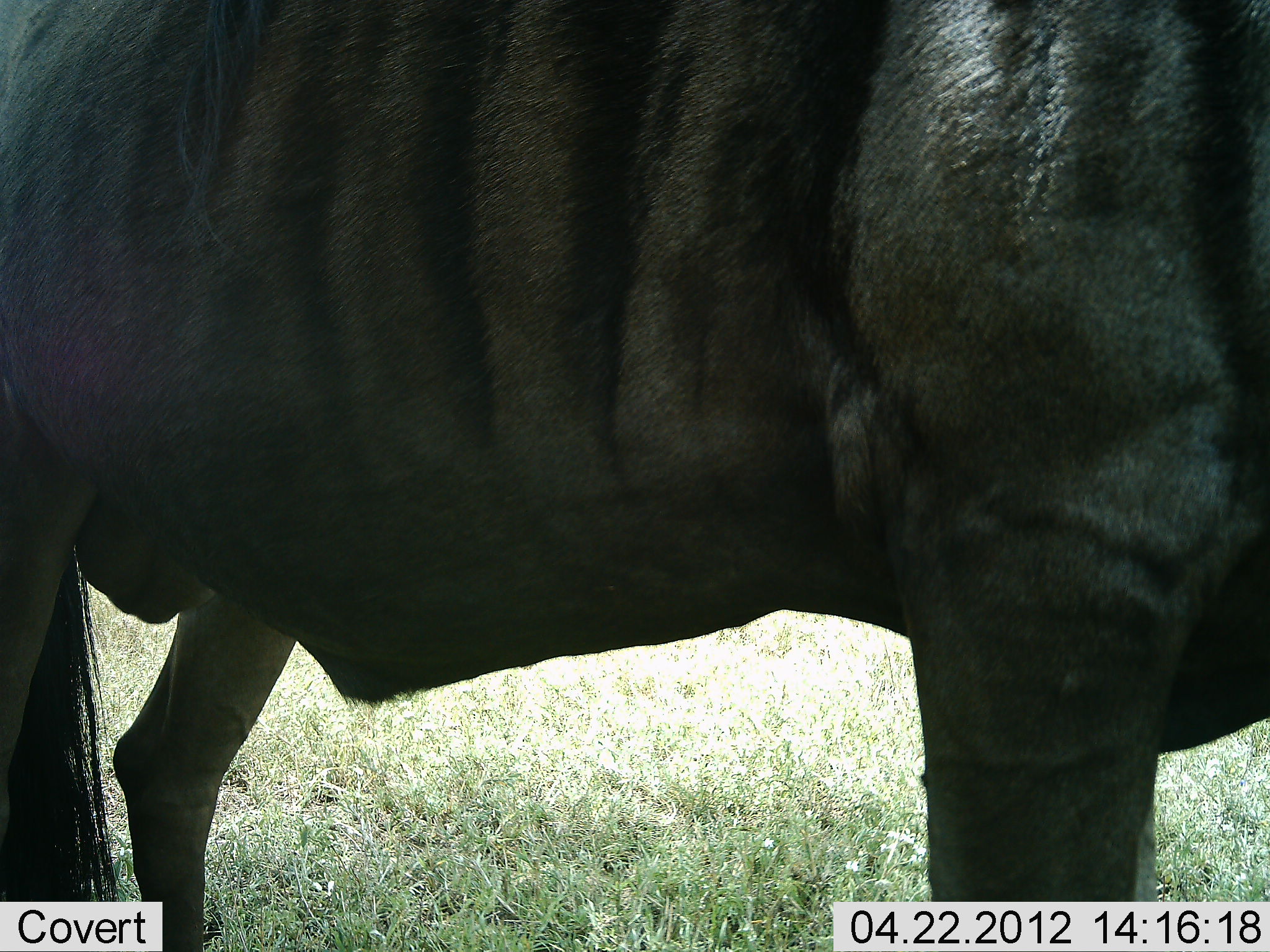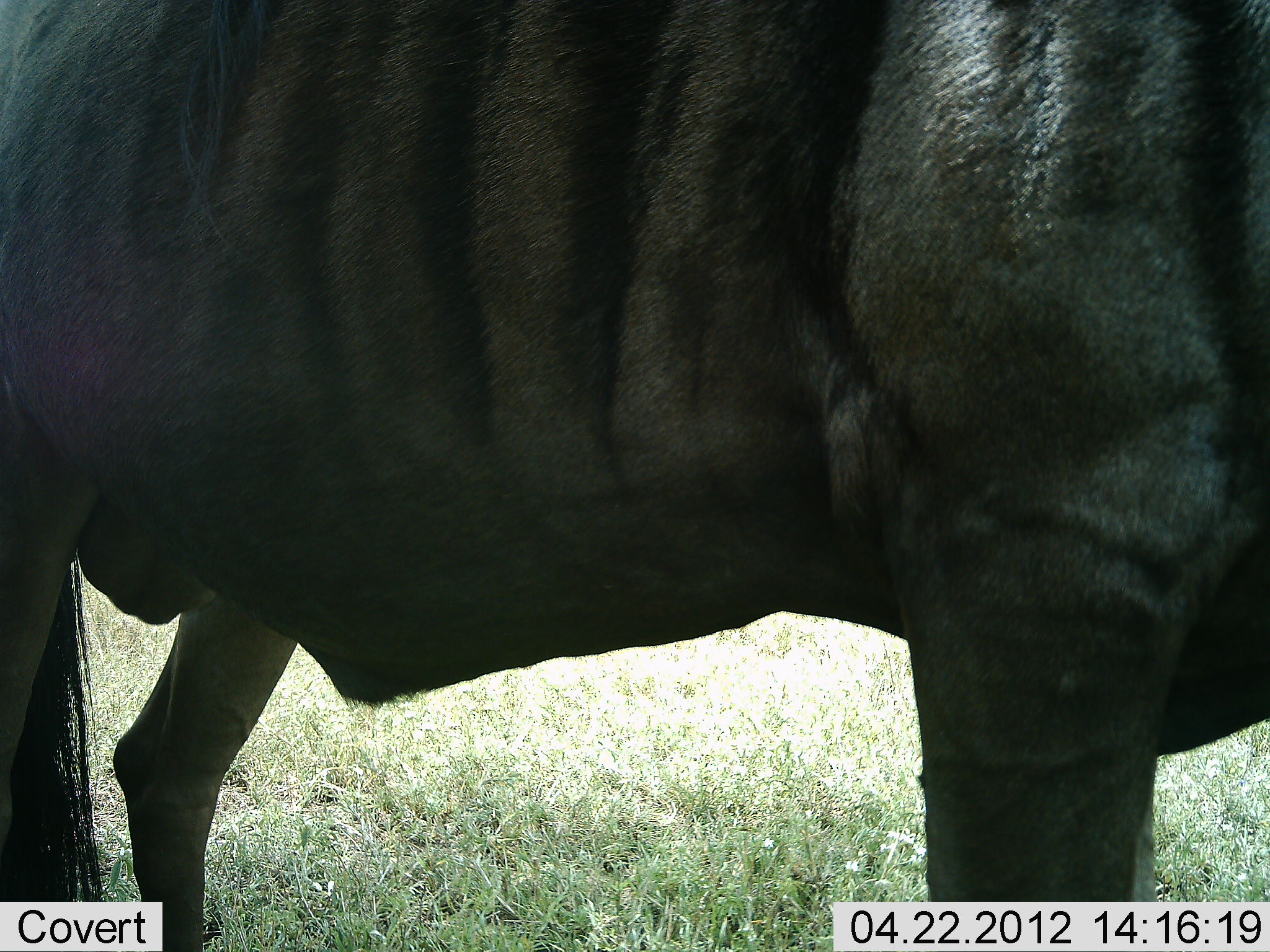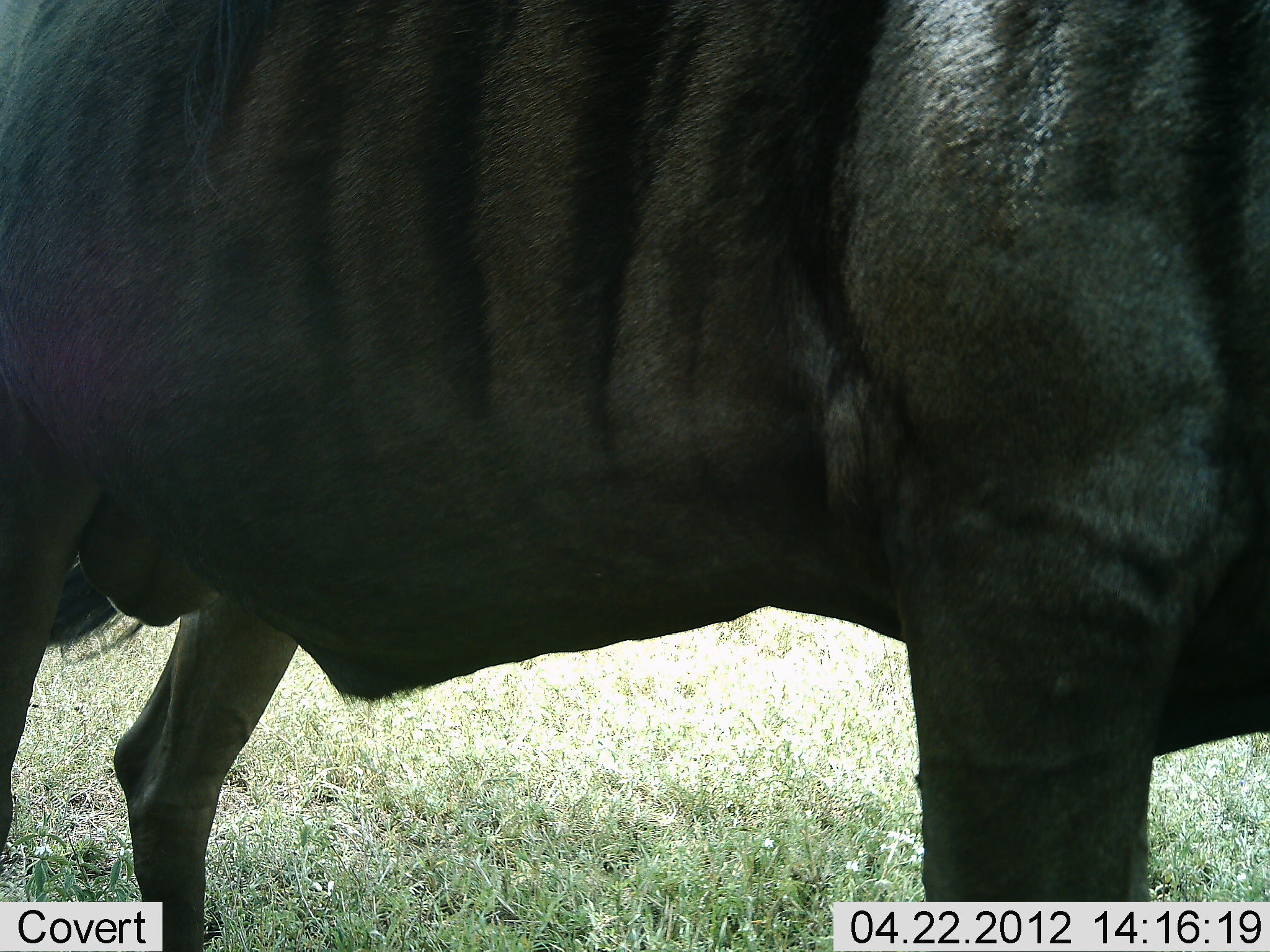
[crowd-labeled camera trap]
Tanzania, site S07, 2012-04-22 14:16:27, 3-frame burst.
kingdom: Animalia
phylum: Chordata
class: Mammalia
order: Artiodactyla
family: Bovidae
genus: Connochaetes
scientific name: Connochaetes taurinus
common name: blue wildebeest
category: wildebeest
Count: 1.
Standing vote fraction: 96%.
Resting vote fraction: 0%.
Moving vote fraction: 4%.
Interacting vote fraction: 0%.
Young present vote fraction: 0%.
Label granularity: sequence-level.